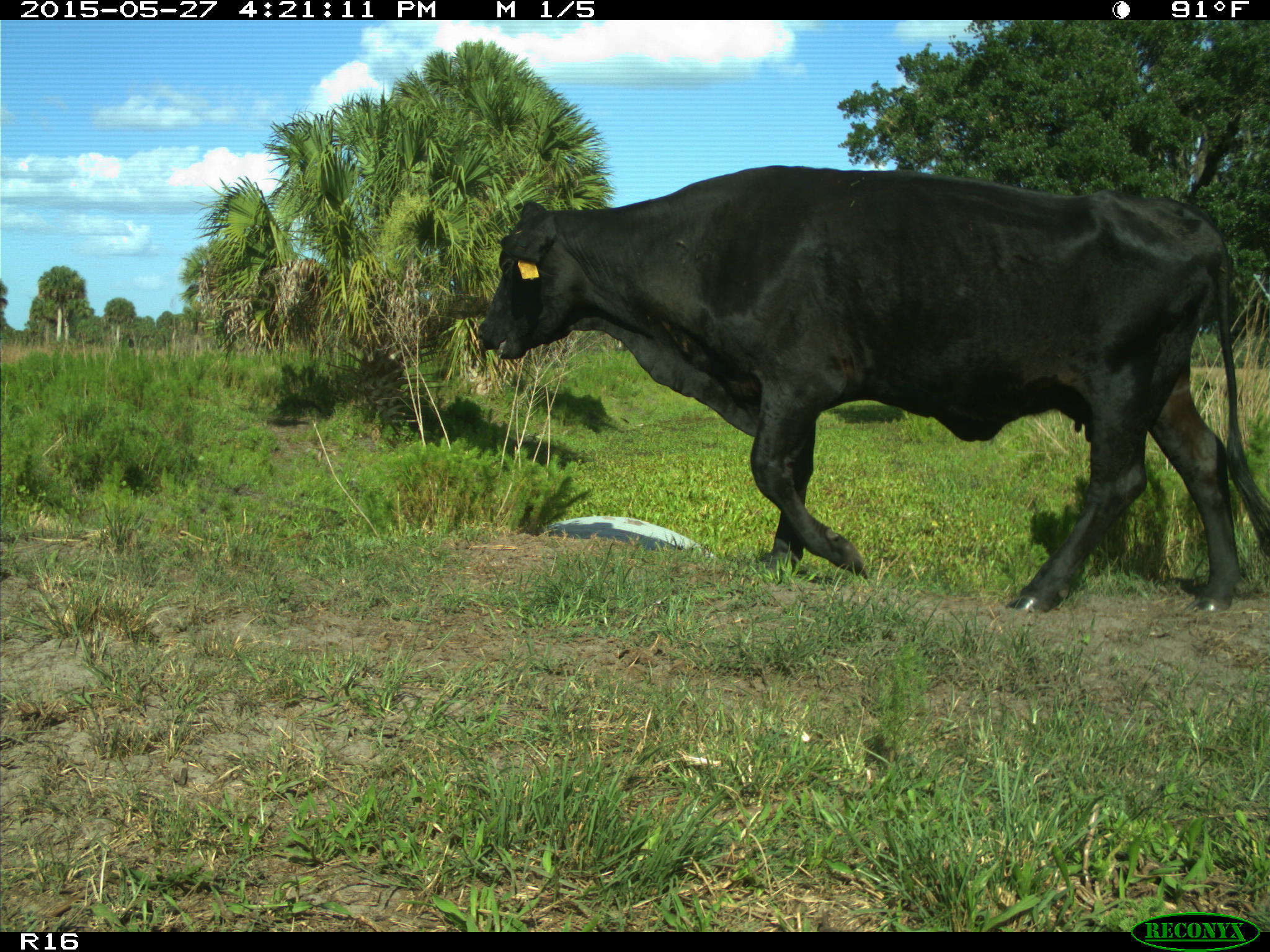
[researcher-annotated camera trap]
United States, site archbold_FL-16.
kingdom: Animalia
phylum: Chordata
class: Mammalia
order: Artiodactyla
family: Bovidae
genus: Bos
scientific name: Bos taurus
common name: domestic cow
Bos taurus (domestic cow).